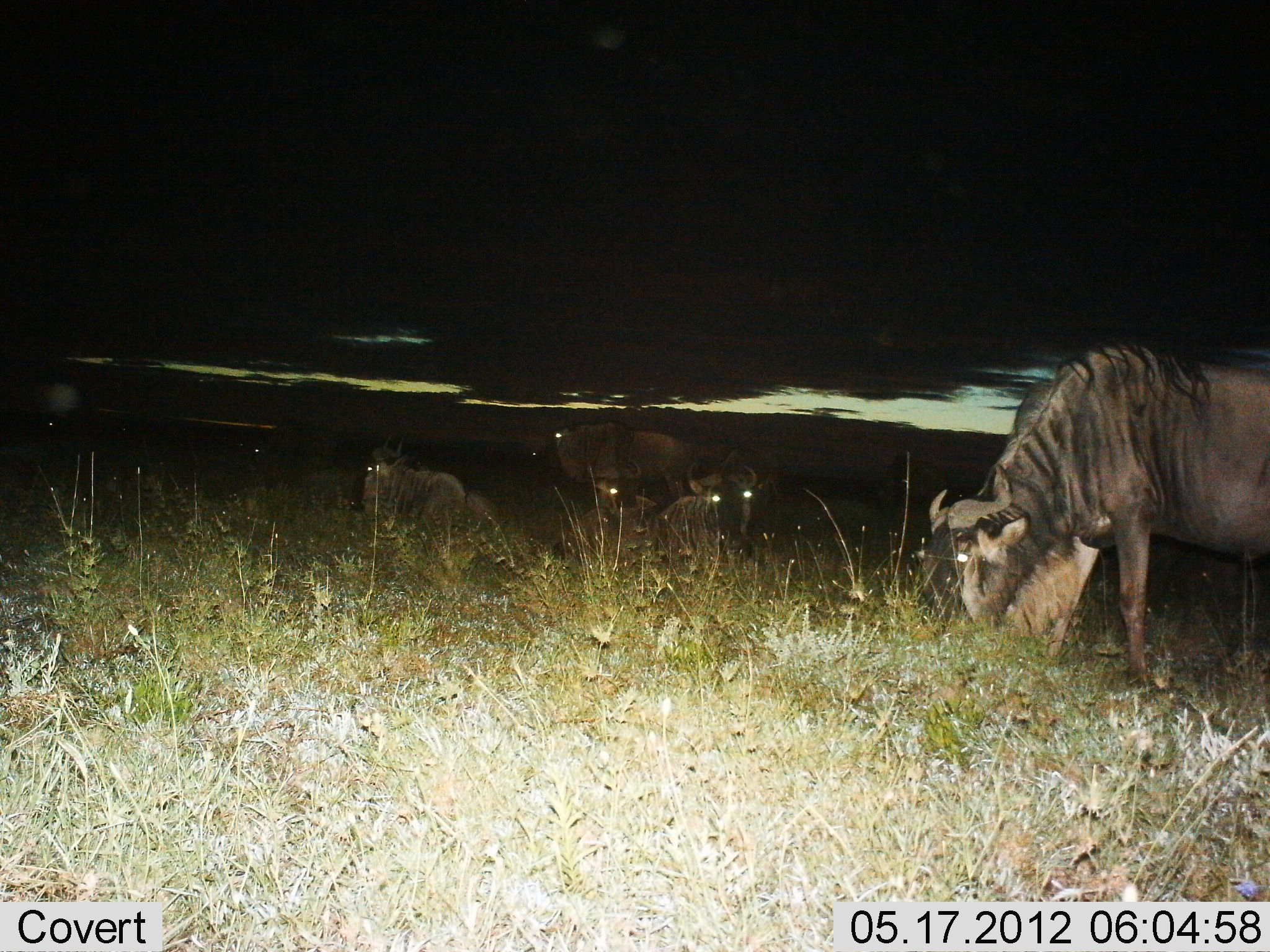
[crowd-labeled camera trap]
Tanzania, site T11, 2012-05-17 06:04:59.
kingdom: Animalia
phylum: Chordata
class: Mammalia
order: Artiodactyla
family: Bovidae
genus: Connochaetes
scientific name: Connochaetes taurinus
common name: blue wildebeest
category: wildebeest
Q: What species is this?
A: Wildebeest (blue wildebeest) (Connochaetes taurinus).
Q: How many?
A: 6.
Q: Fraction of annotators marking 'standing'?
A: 70%.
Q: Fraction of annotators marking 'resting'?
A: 70%.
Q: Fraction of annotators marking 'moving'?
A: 10%.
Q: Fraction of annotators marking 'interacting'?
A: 10%.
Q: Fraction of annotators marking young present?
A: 0%.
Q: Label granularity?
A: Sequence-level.